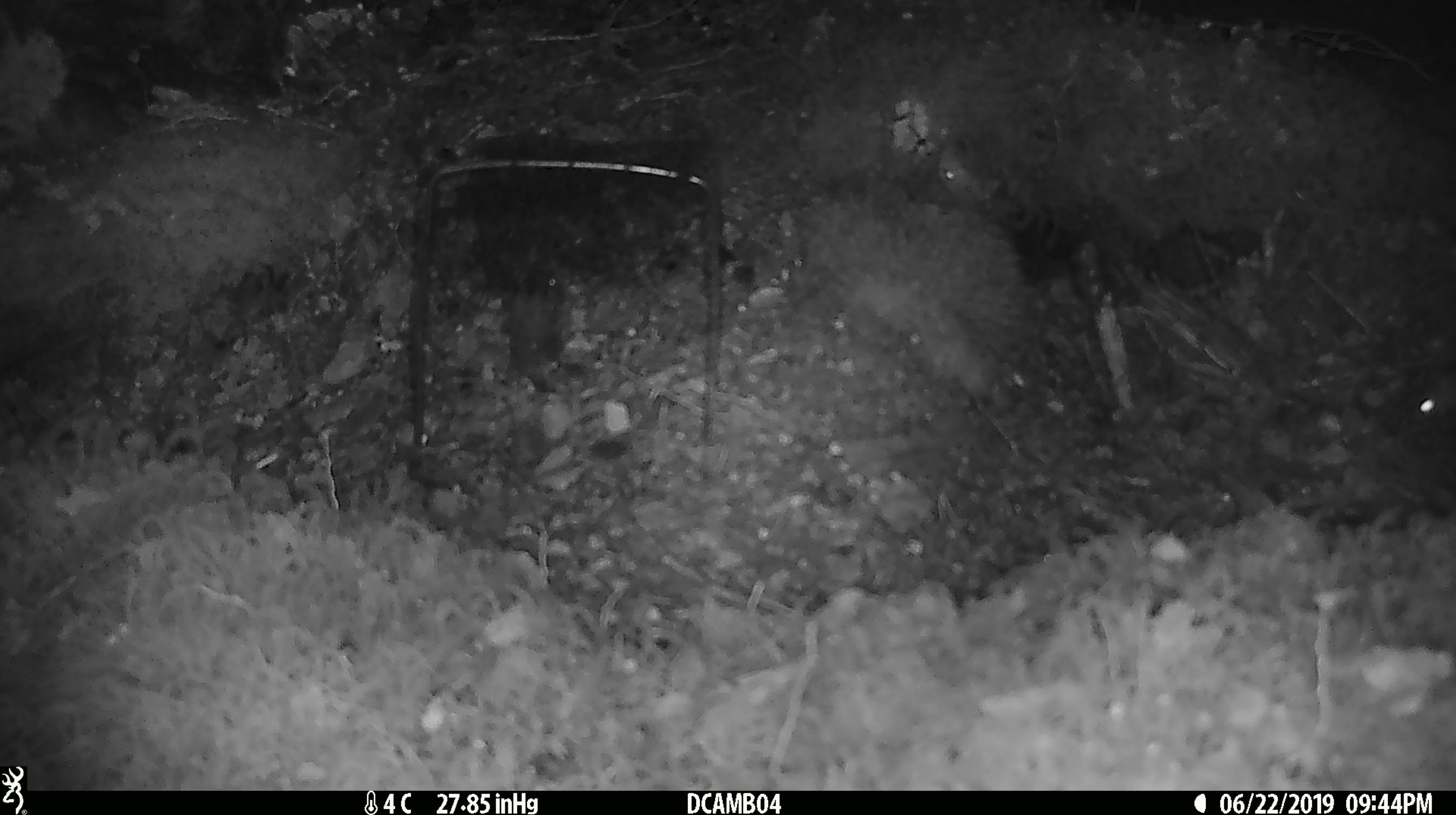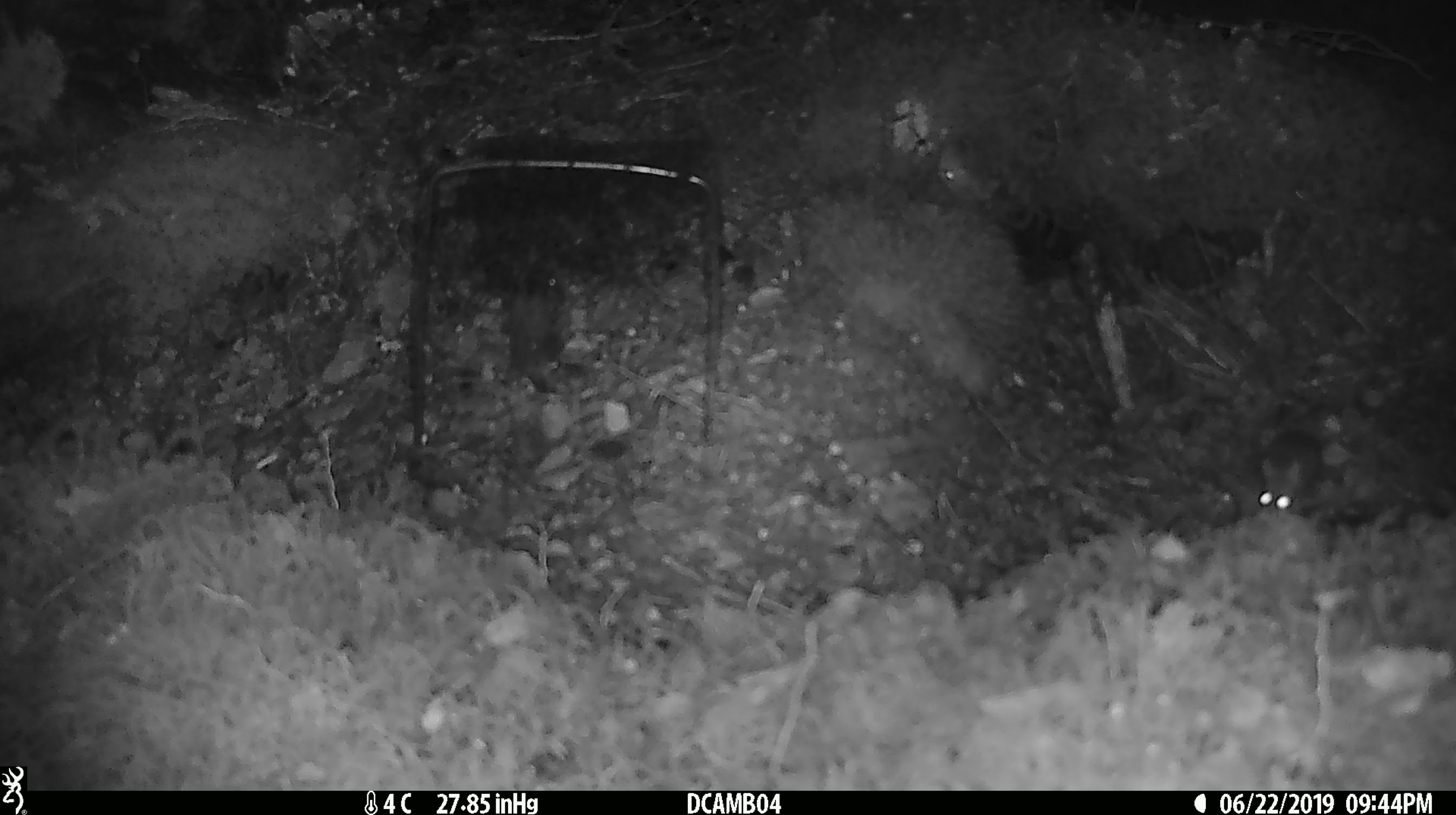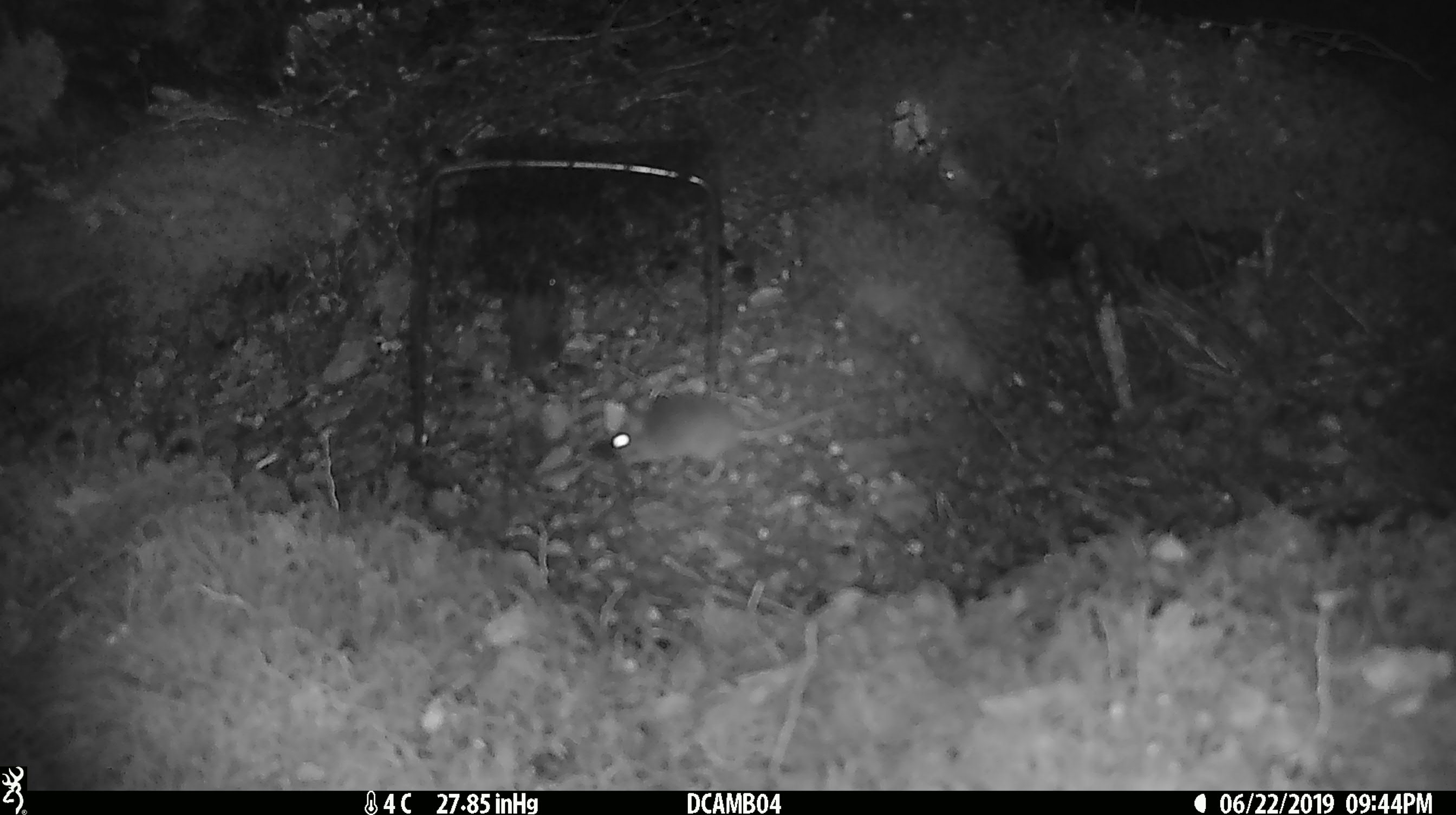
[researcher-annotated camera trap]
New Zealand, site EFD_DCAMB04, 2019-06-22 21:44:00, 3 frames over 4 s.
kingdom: Animalia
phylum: Chordata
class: Mammalia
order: Rodentia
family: Muridae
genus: Mus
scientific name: Mus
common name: mouse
Mouse (Mus).